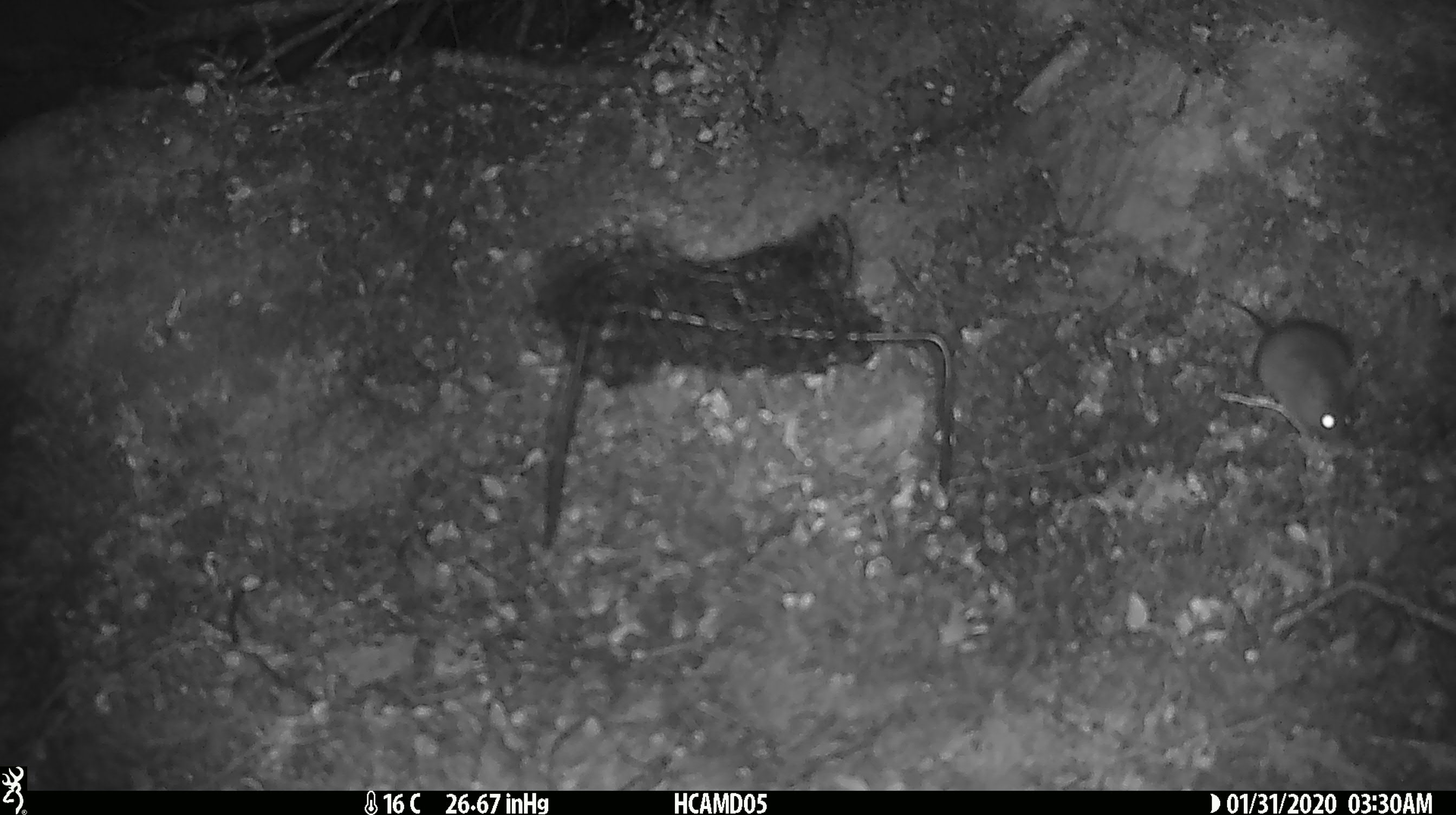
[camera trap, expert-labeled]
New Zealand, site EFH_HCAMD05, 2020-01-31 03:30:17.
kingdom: Animalia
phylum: Chordata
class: Mammalia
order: Rodentia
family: Muridae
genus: Mus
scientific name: Mus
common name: mouse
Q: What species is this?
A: Mouse (Mus).